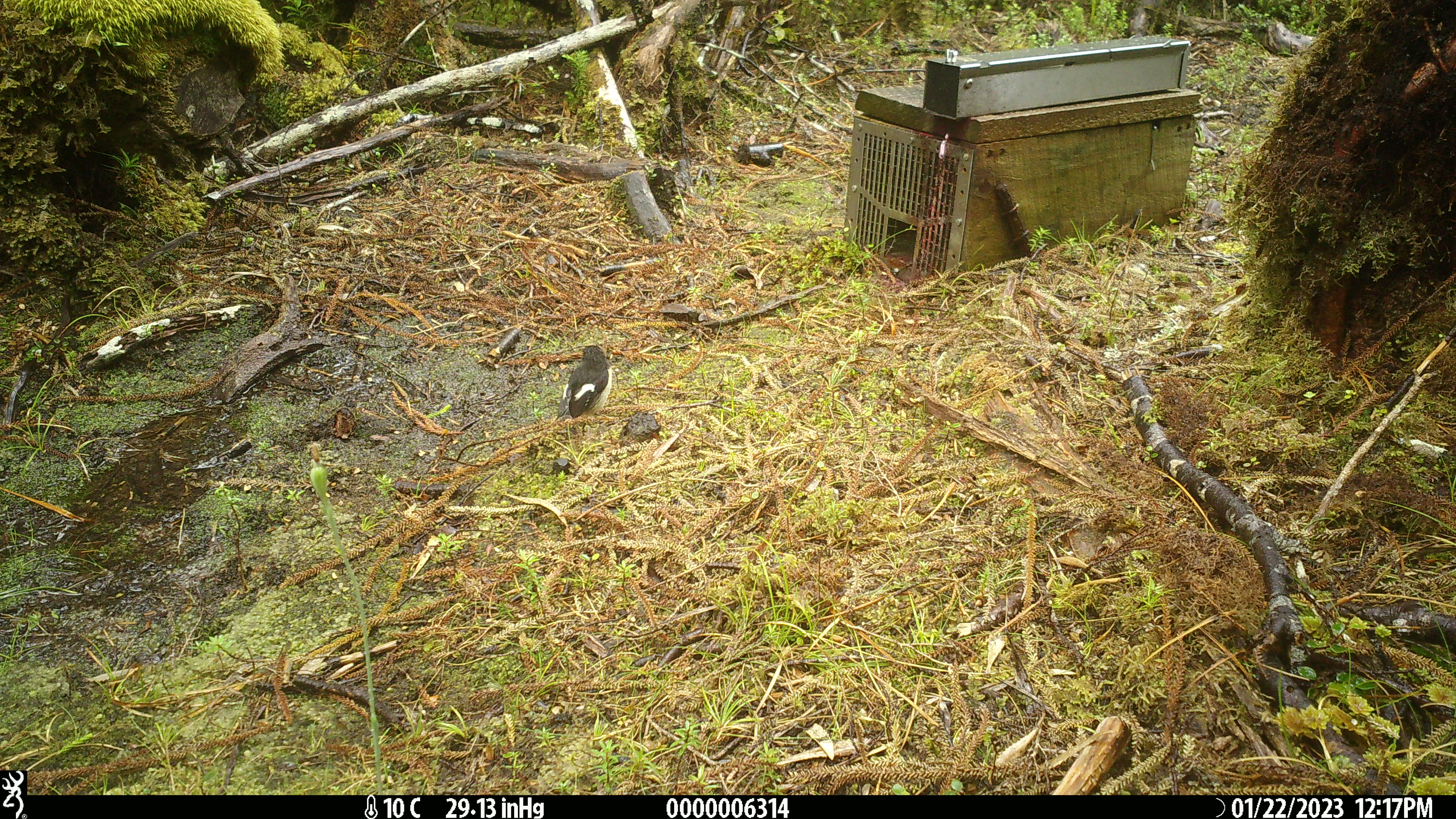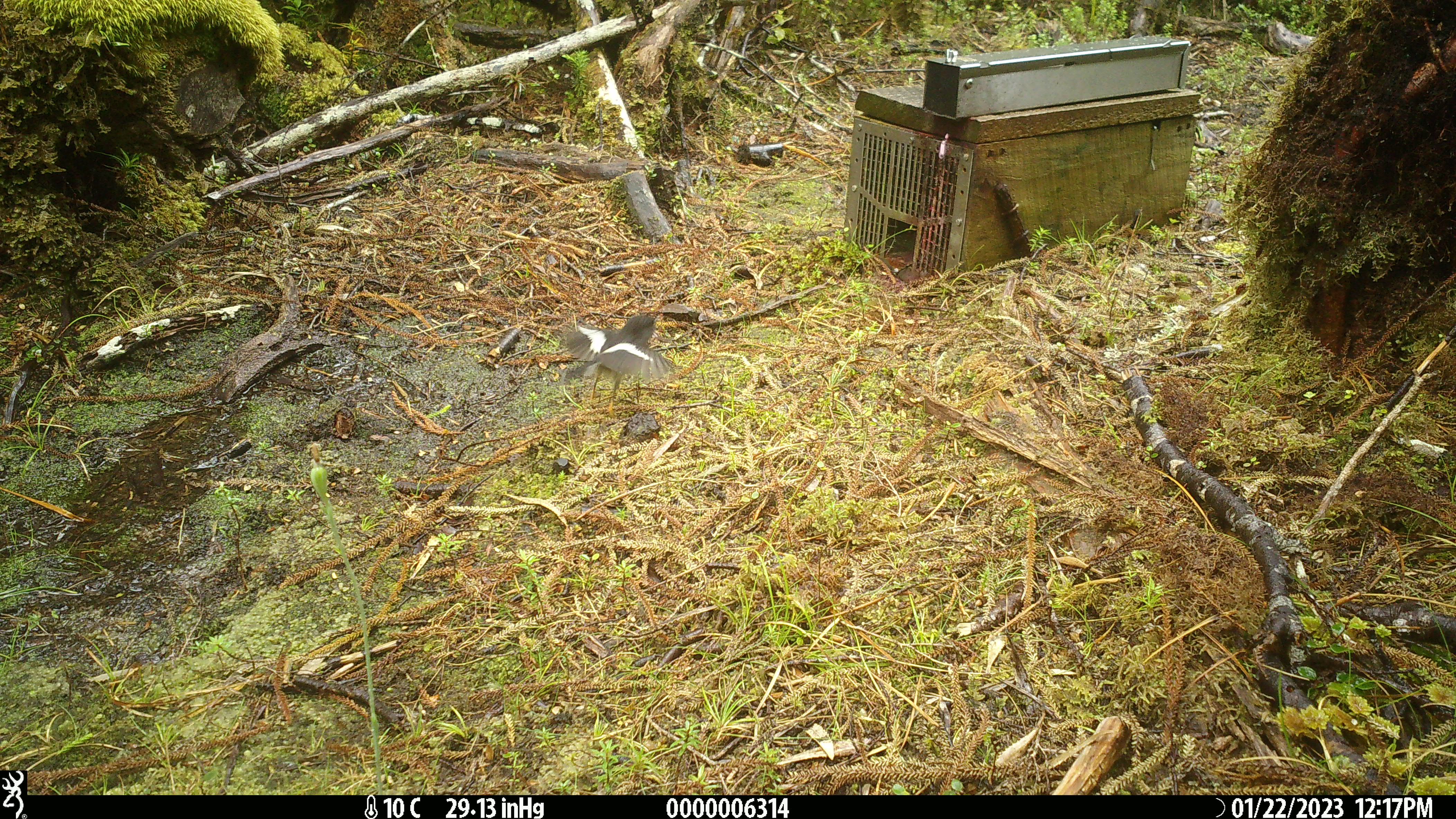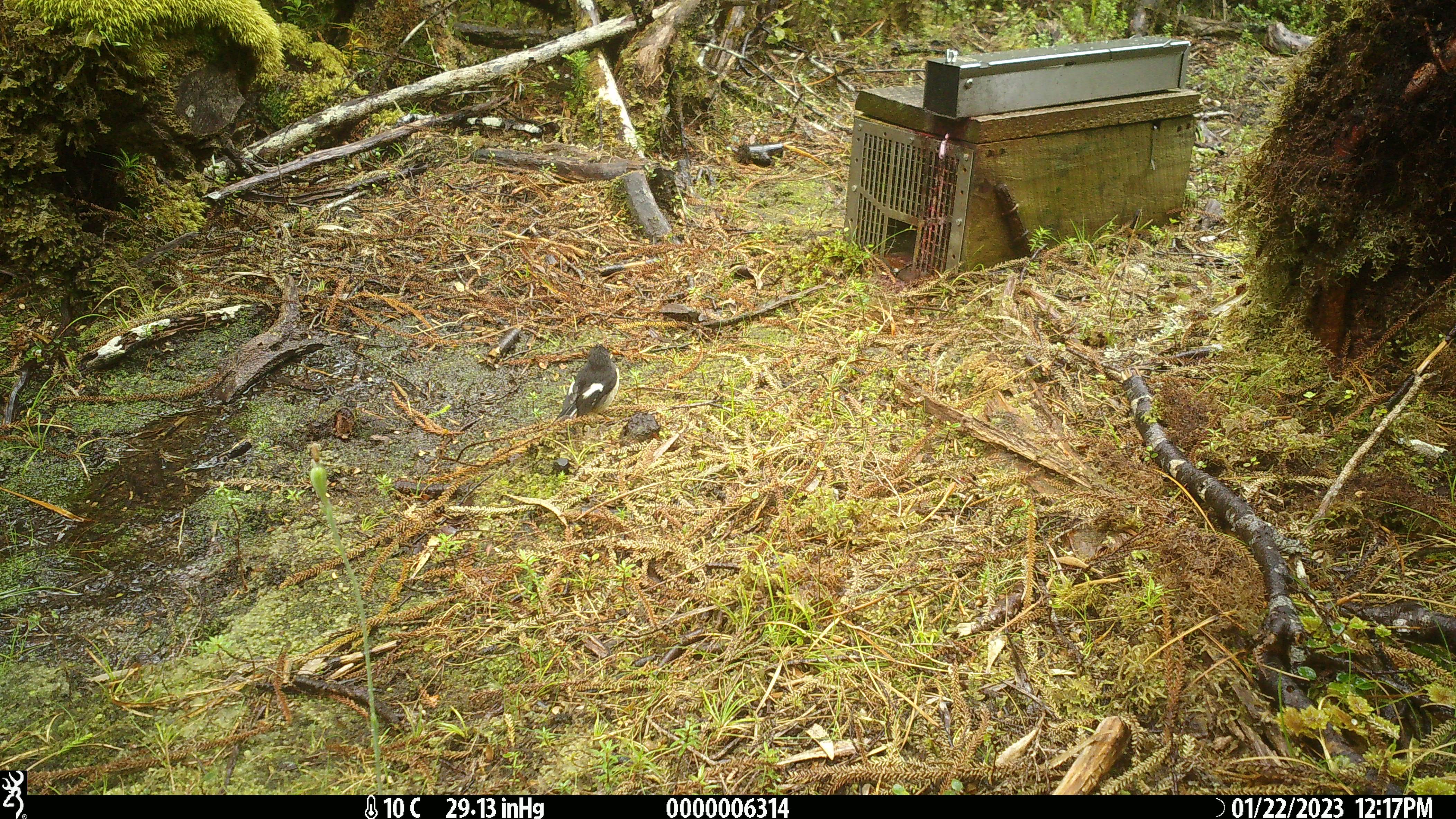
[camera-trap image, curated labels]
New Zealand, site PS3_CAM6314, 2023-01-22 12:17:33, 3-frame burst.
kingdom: Animalia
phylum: Chordata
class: Aves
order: Passeriformes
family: Petroicidae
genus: Petroica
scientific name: Petroica macrocephala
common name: tomtit